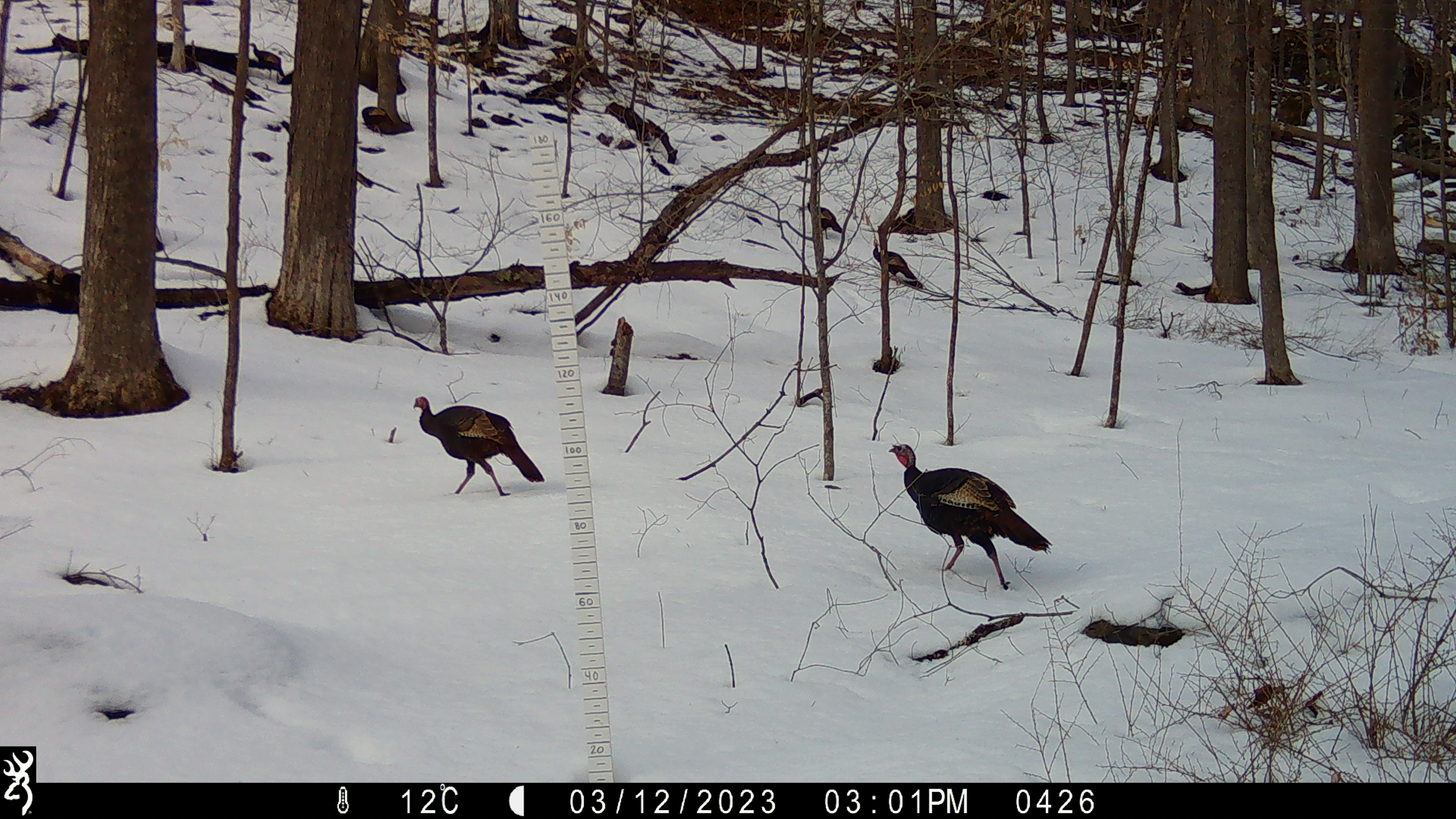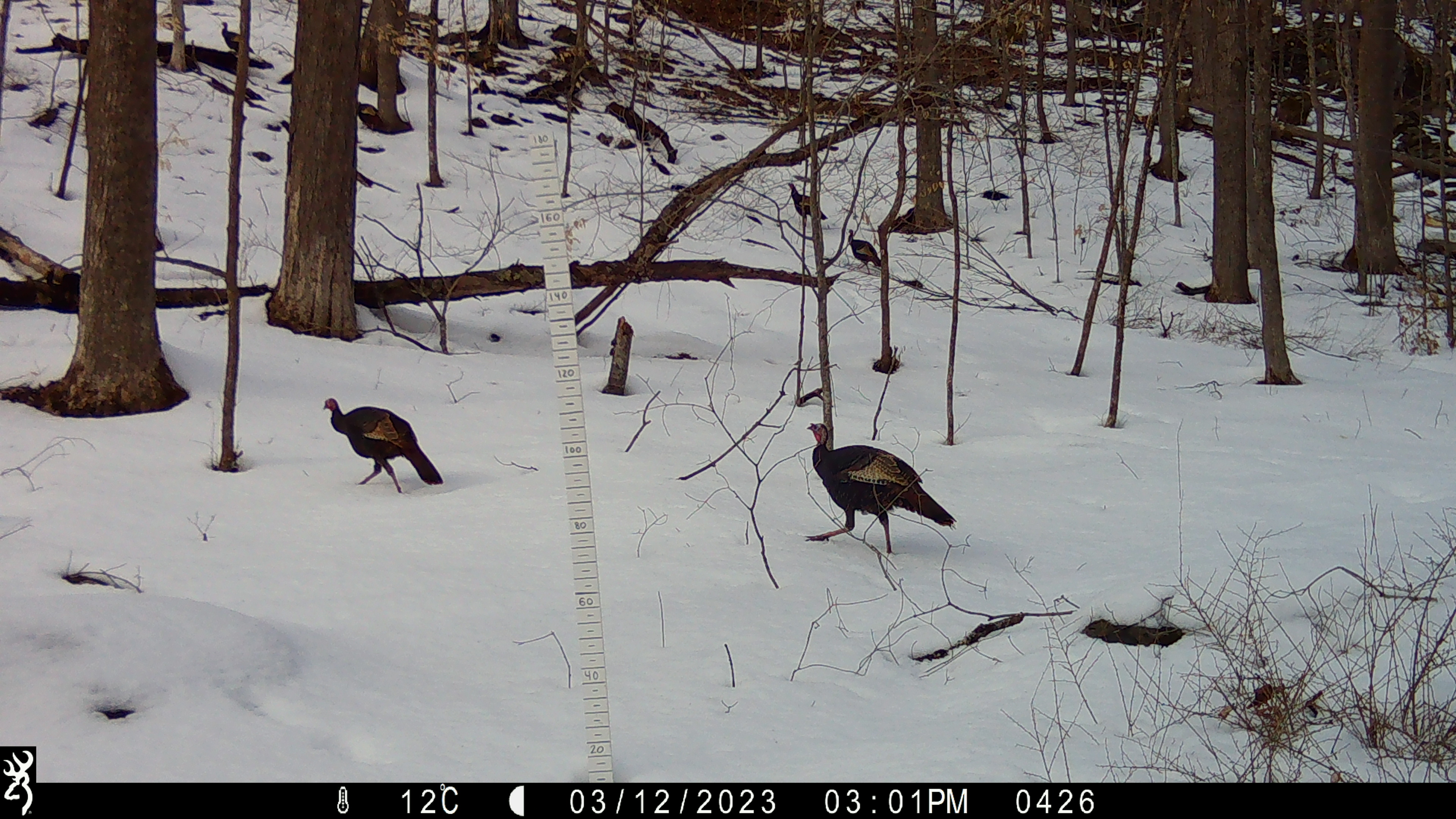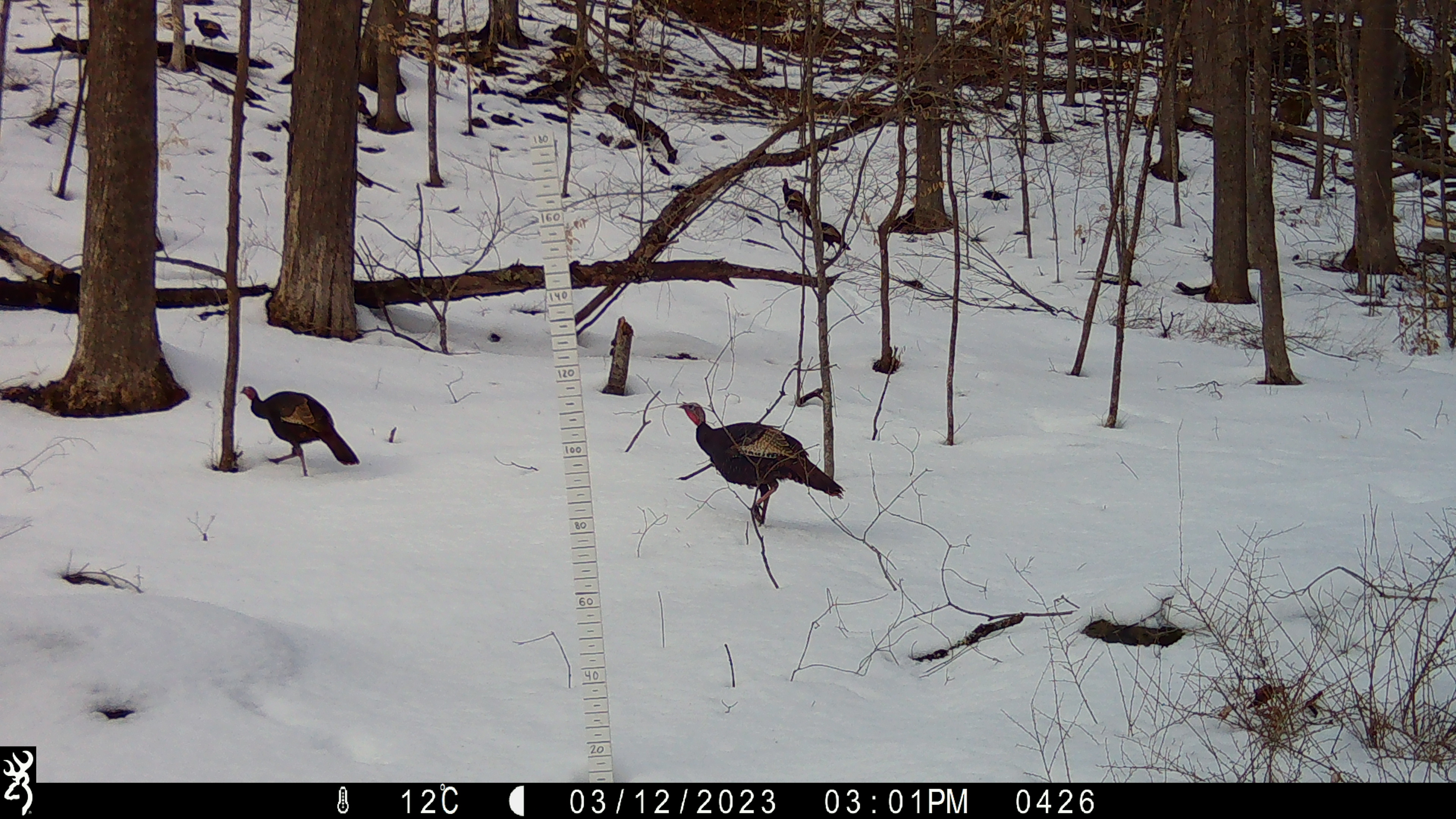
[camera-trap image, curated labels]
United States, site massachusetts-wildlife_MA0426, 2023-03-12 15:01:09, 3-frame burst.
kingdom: Animalia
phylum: Chordata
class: Aves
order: Galliformes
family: Phasianidae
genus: Meleagris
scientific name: Meleagris gallopavo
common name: wild turkey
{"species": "wild turkey (Meleagris gallopavo)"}